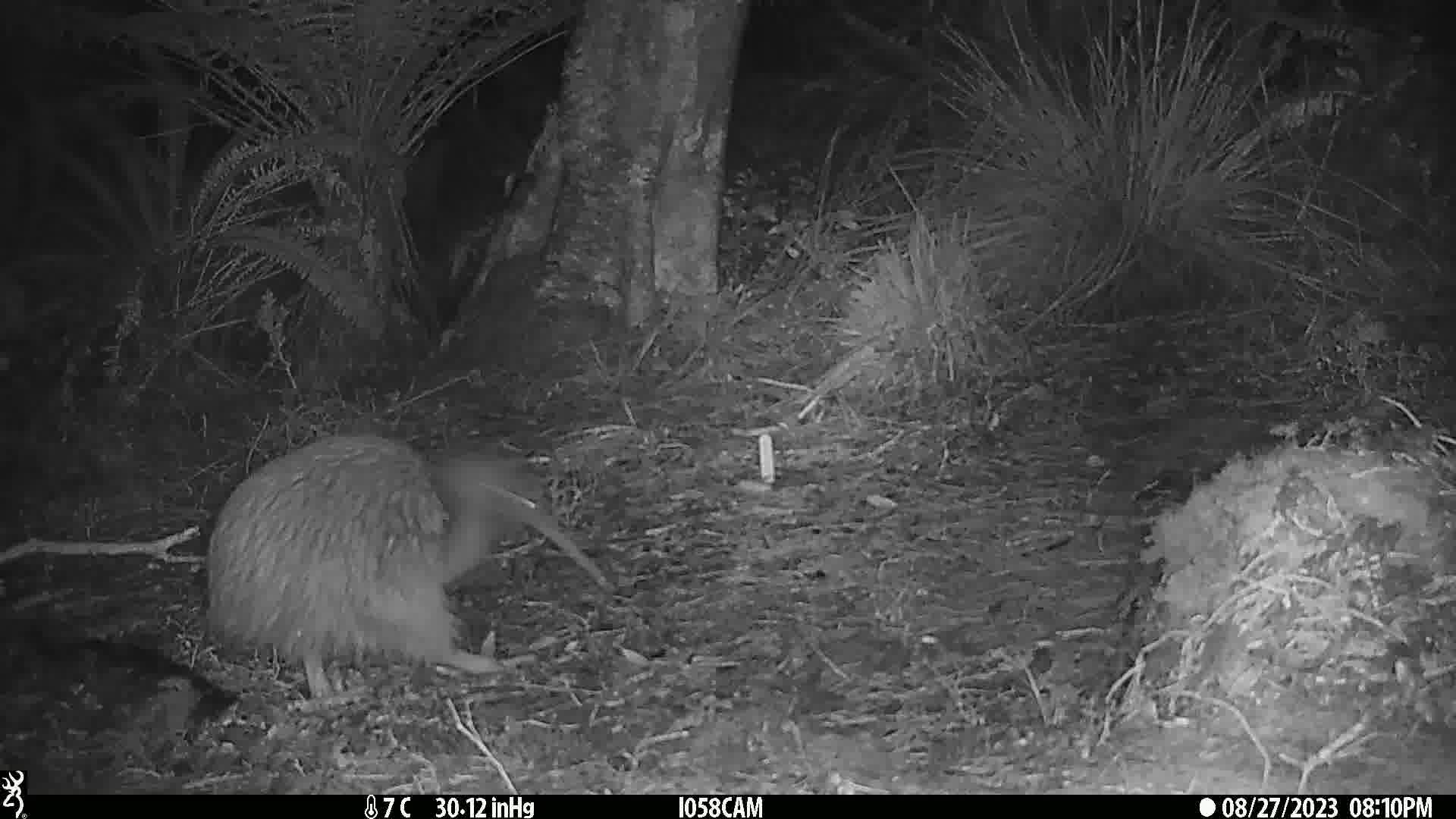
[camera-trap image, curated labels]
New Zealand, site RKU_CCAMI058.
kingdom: Animalia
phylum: Chordata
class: Aves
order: Apterygiformes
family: Apterygidae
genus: Apteryx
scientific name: Apteryx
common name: kiwi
Kiwi (Apteryx).